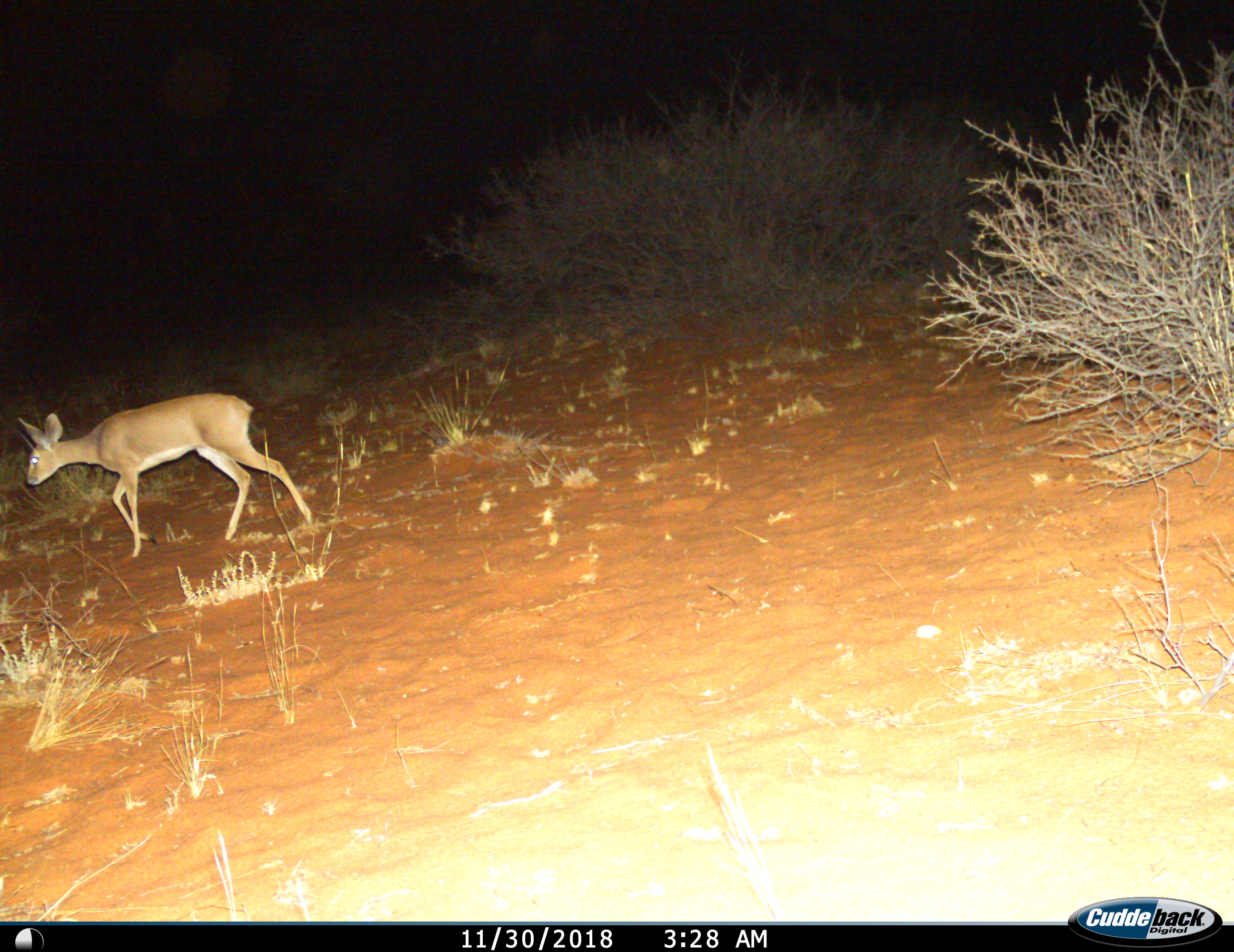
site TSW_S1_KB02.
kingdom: Animalia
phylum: Chordata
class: Mammalia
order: Artiodactyla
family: Bovidae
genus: Raphicerus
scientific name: Raphicerus campestris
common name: steenbok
Steenbok (Raphicerus campestris), count 1. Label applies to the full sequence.